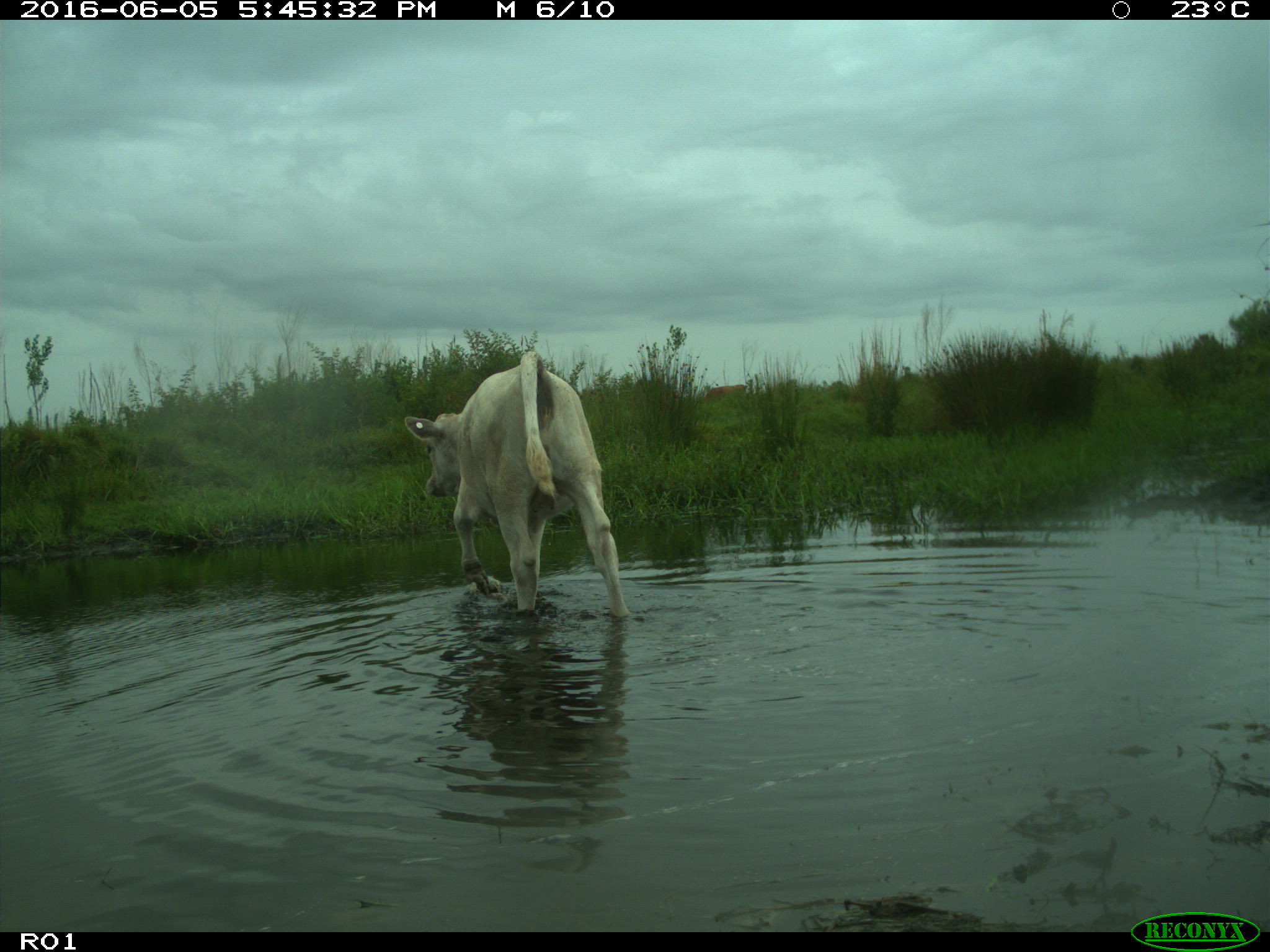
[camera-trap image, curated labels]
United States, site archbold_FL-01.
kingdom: Animalia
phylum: Chordata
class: Mammalia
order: Artiodactyla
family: Bovidae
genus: Bos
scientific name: Bos taurus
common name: domestic cow